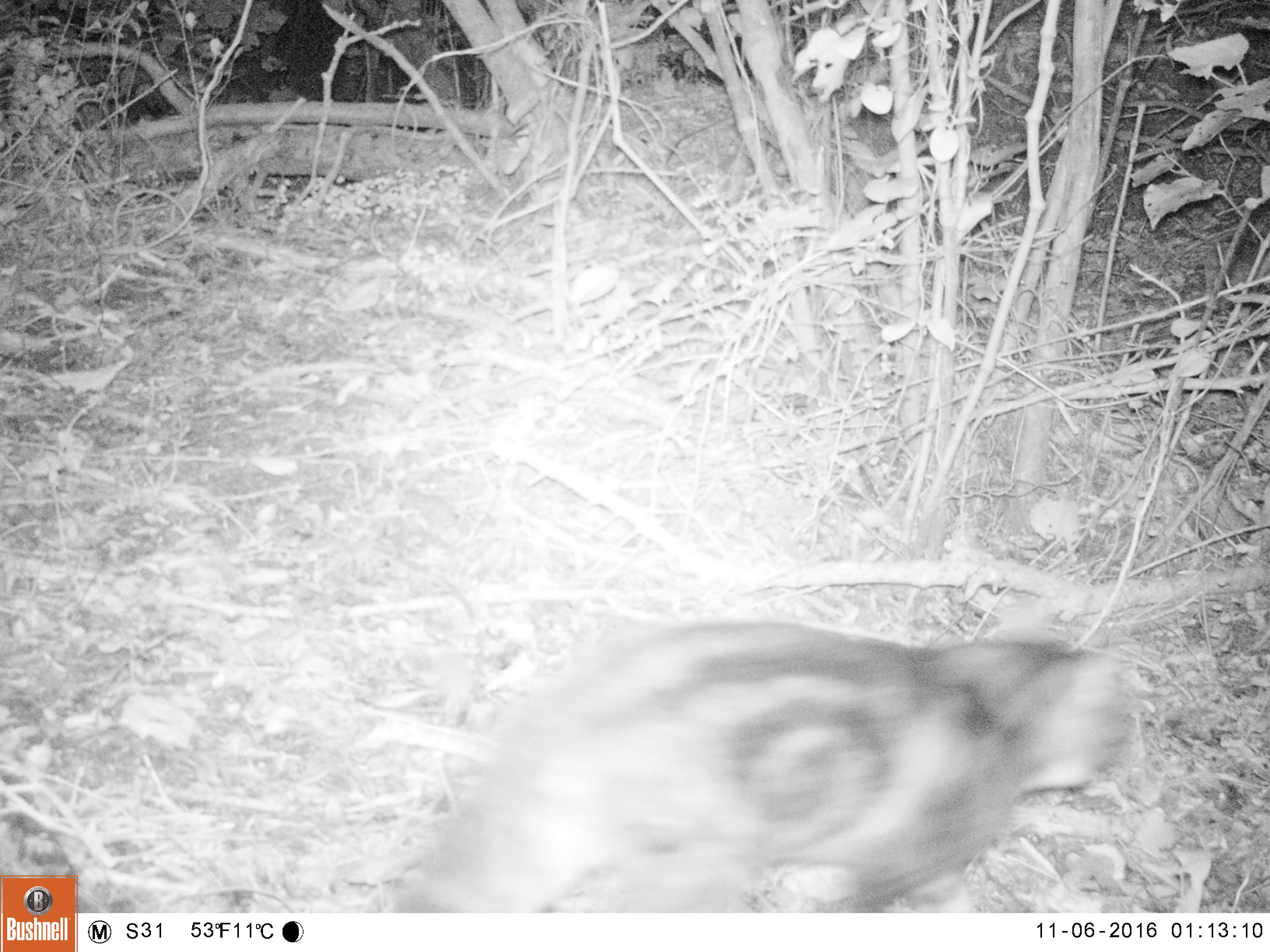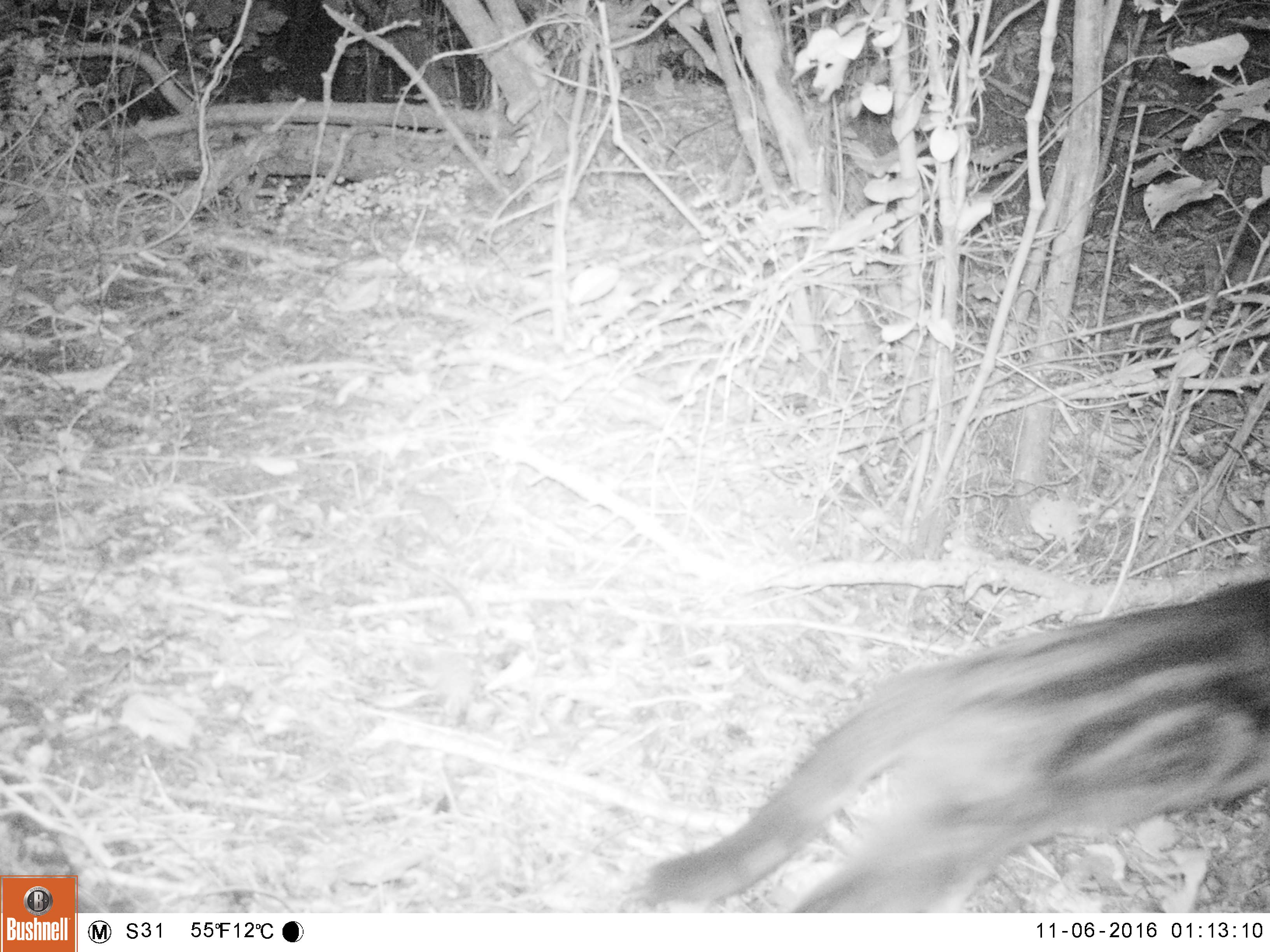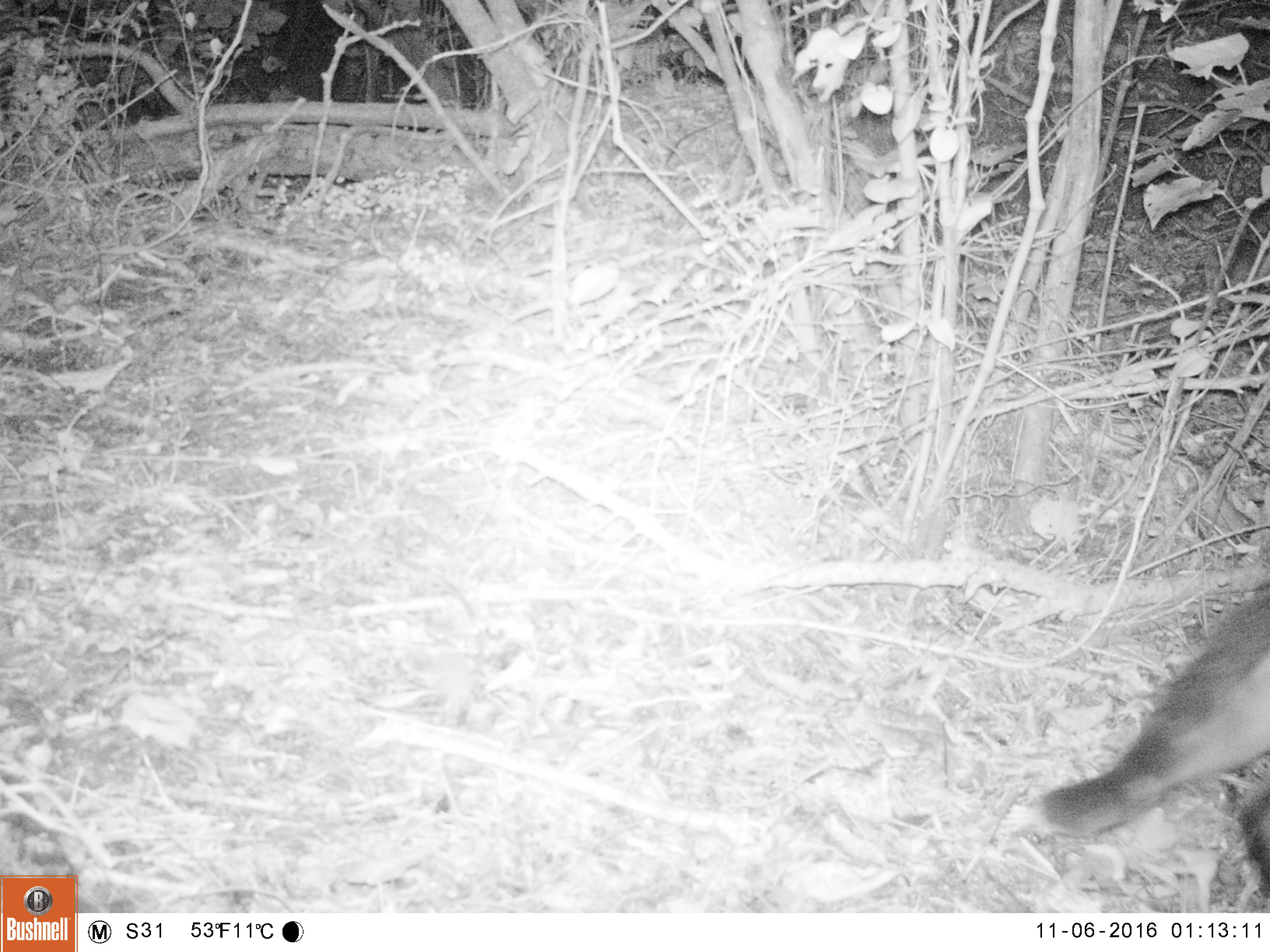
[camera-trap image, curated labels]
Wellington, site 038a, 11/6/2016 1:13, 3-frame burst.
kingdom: Animalia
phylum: Chordata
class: Mammalia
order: Carnivora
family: Felidae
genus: Felis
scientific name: Felis catus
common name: cat